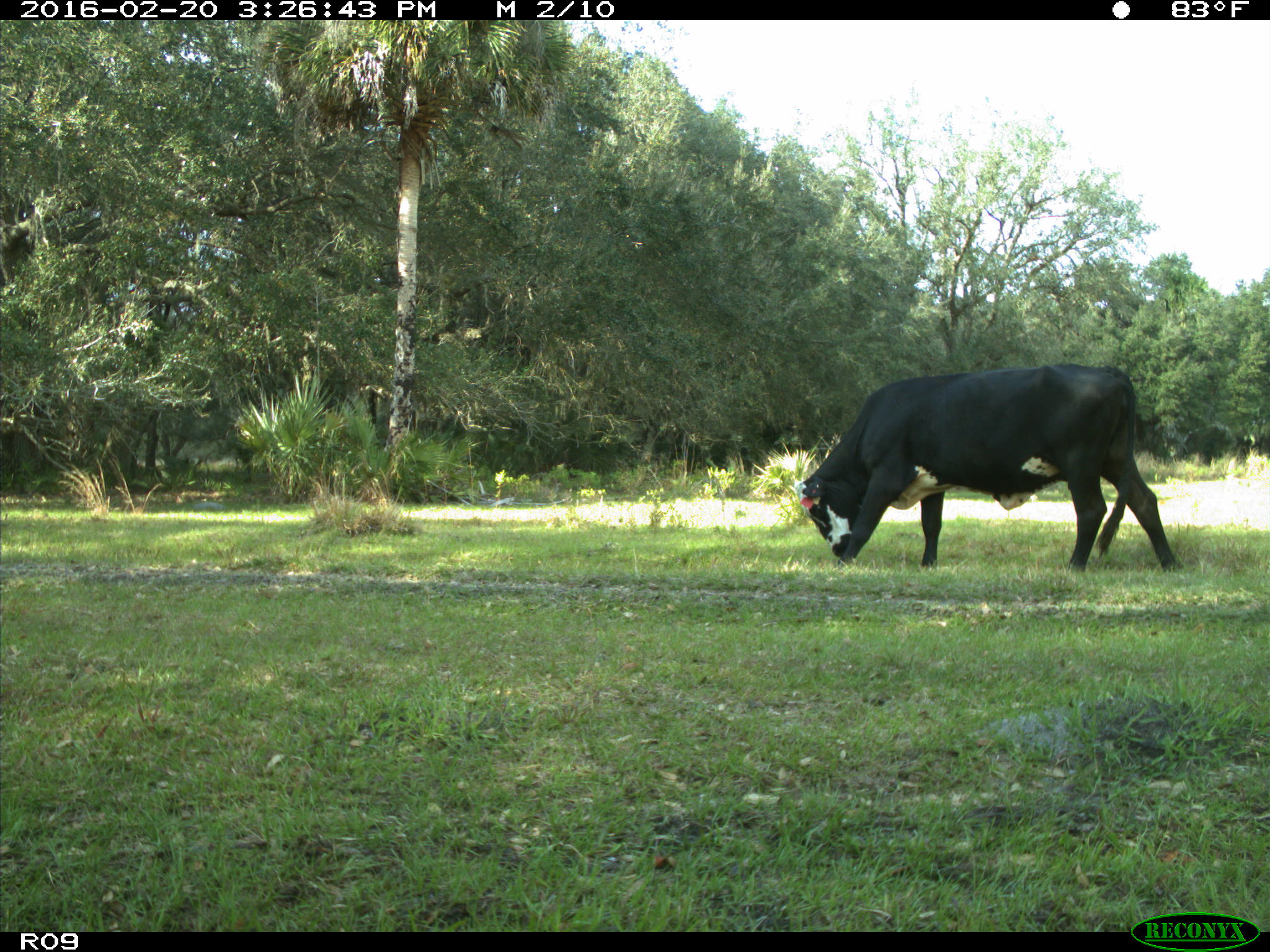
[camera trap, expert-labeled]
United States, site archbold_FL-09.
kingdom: Animalia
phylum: Chordata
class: Mammalia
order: Artiodactyla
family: Bovidae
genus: Bos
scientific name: Bos taurus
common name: domestic cow